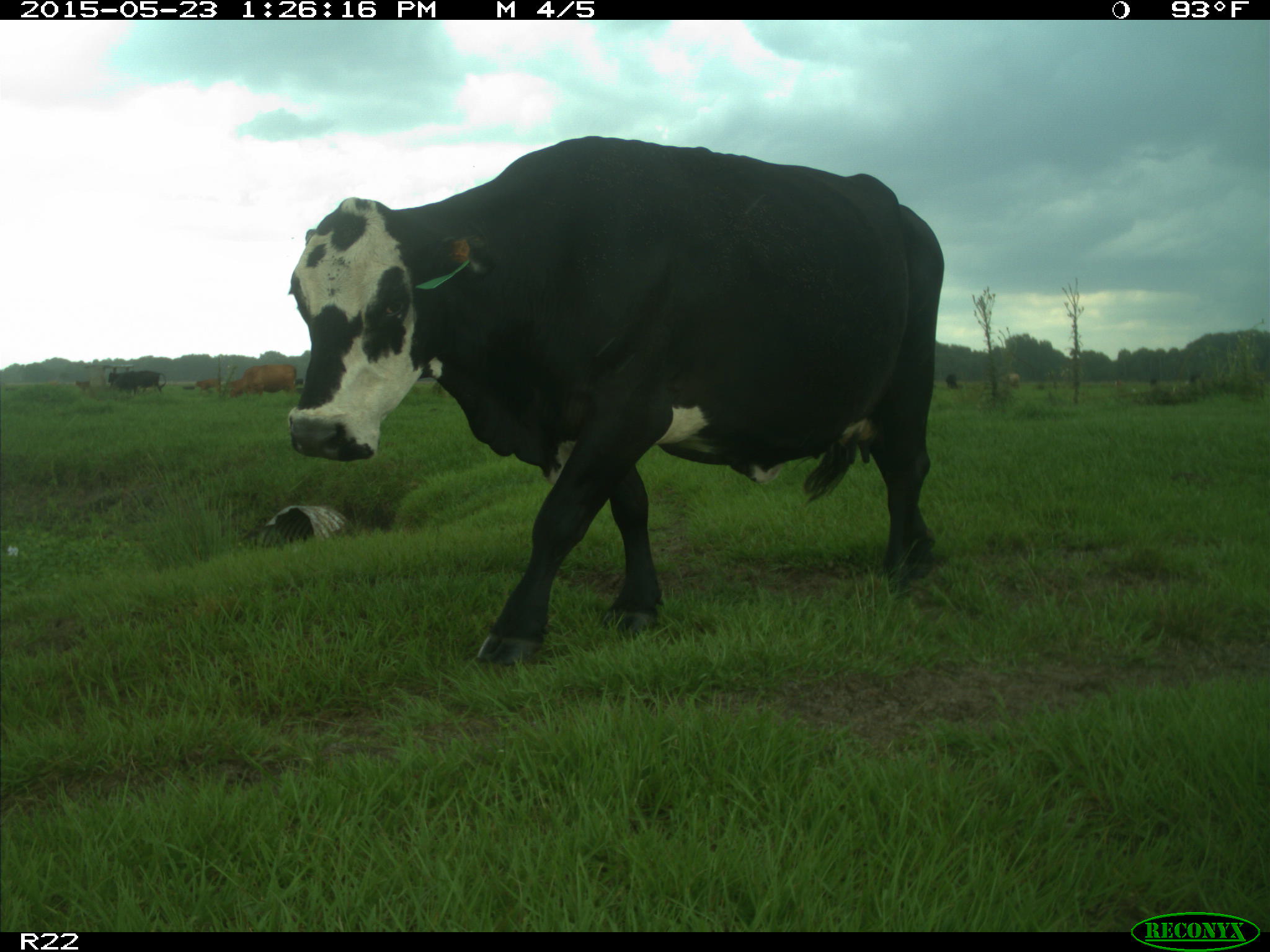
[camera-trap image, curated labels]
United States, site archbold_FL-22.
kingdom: Animalia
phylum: Chordata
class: Mammalia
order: Artiodactyla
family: Bovidae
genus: Bos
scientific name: Bos taurus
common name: domestic cow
Bos taurus (domestic cow).